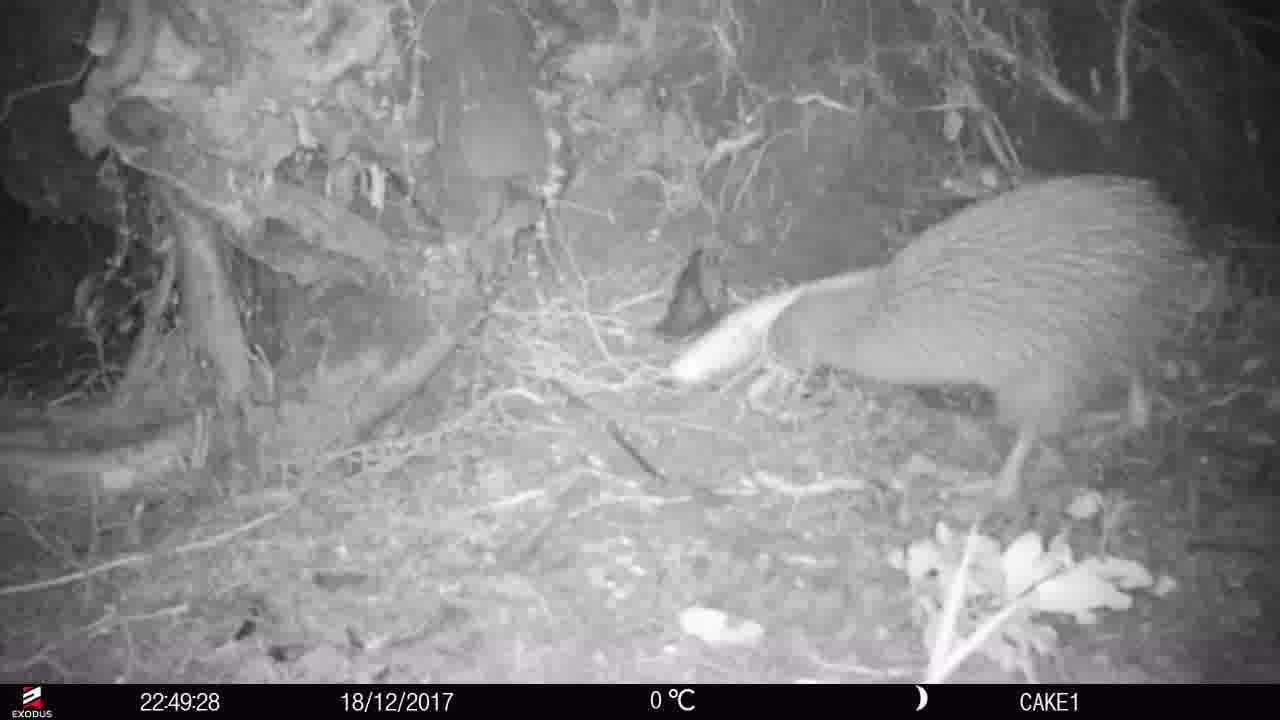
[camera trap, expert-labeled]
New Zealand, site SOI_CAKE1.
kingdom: Animalia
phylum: Chordata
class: Aves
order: Apterygiformes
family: Apterygidae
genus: Apteryx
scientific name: Apteryx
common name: kiwi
Kiwi (Apteryx).